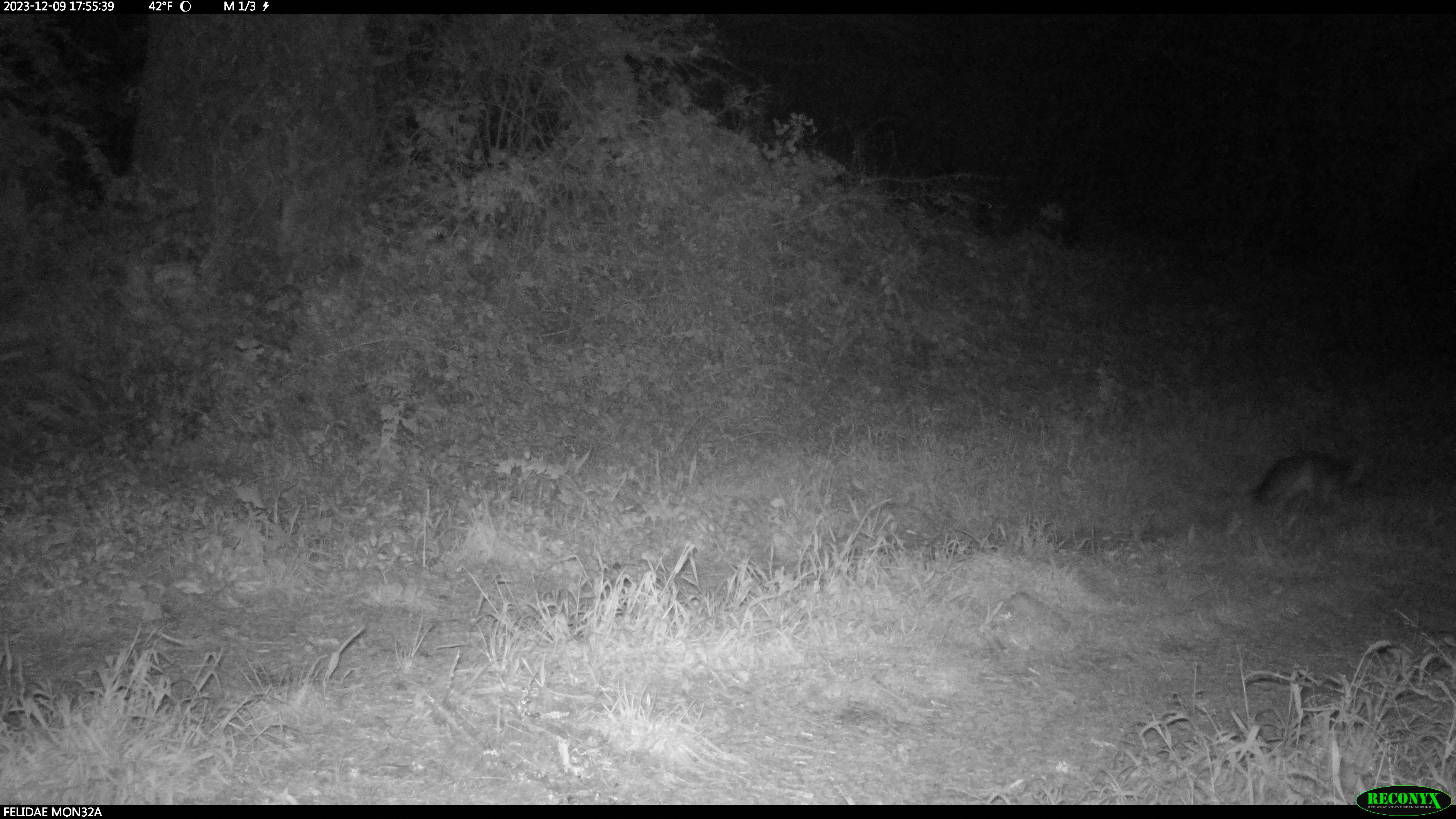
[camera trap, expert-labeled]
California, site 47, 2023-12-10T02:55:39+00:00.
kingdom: Animalia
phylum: Chordata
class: Mammalia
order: Carnivora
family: Canidae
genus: Urocyon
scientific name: Urocyon cinereoargenteus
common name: gray fox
Gray fox (Urocyon cinereoargenteus).